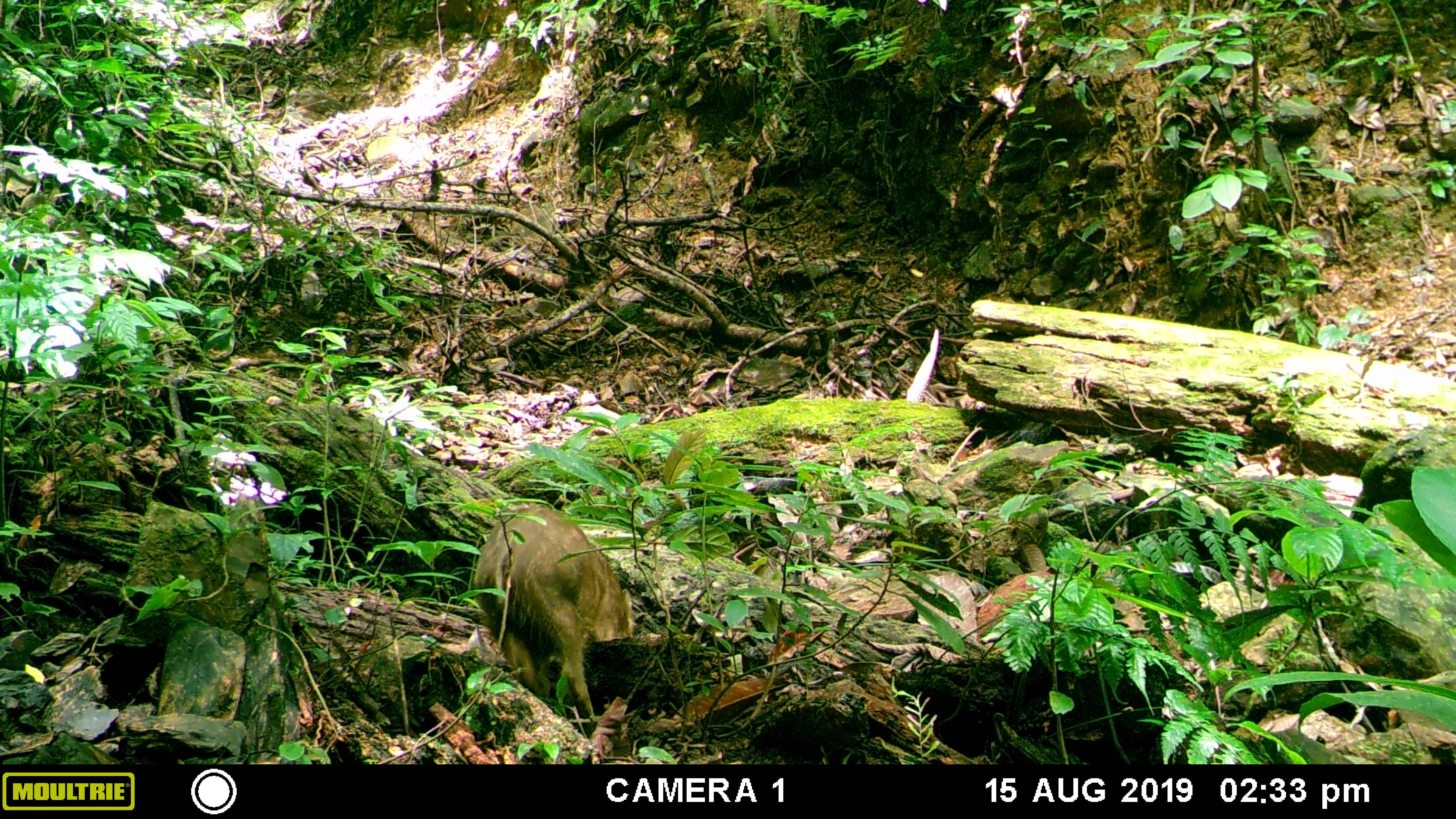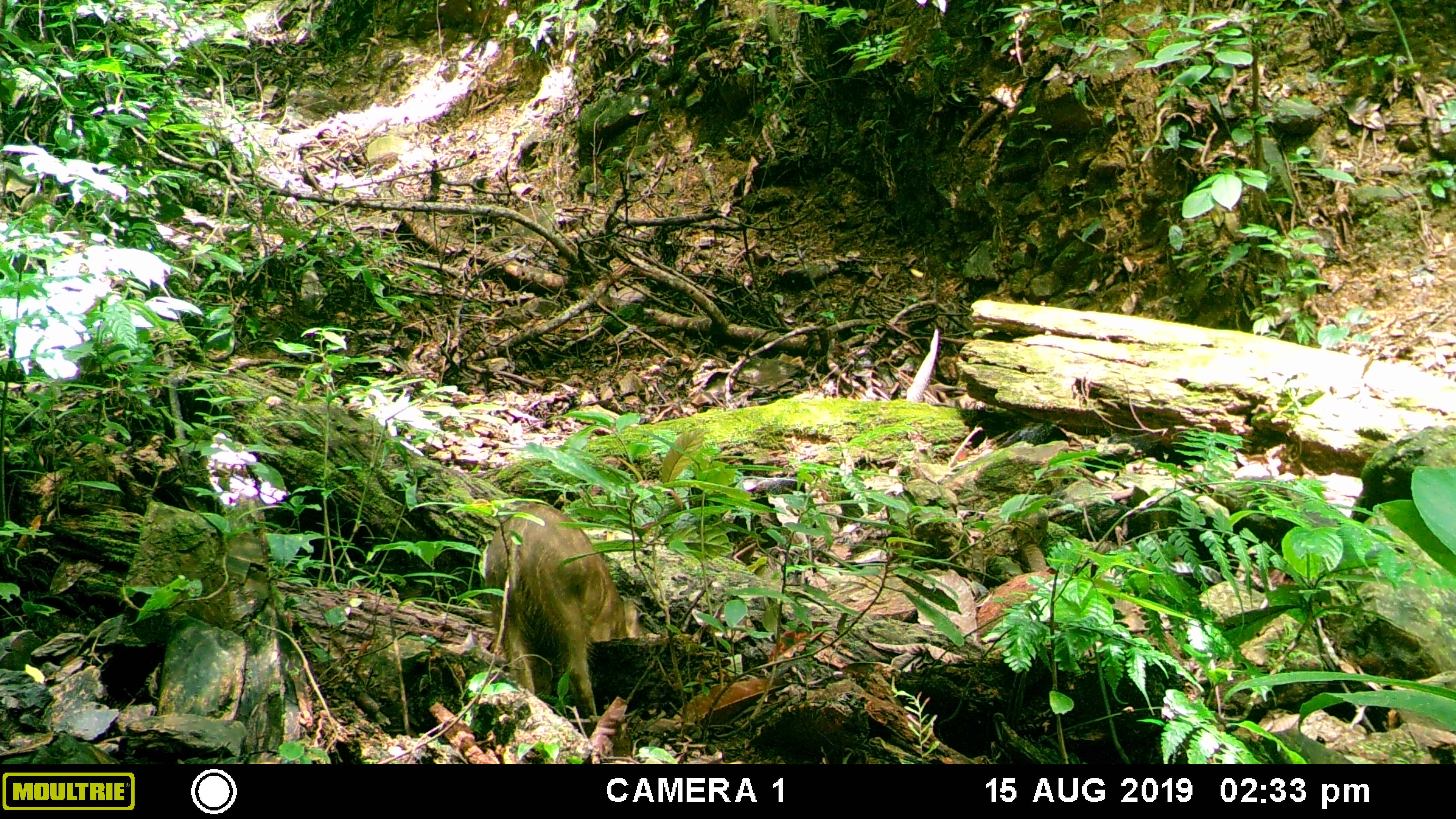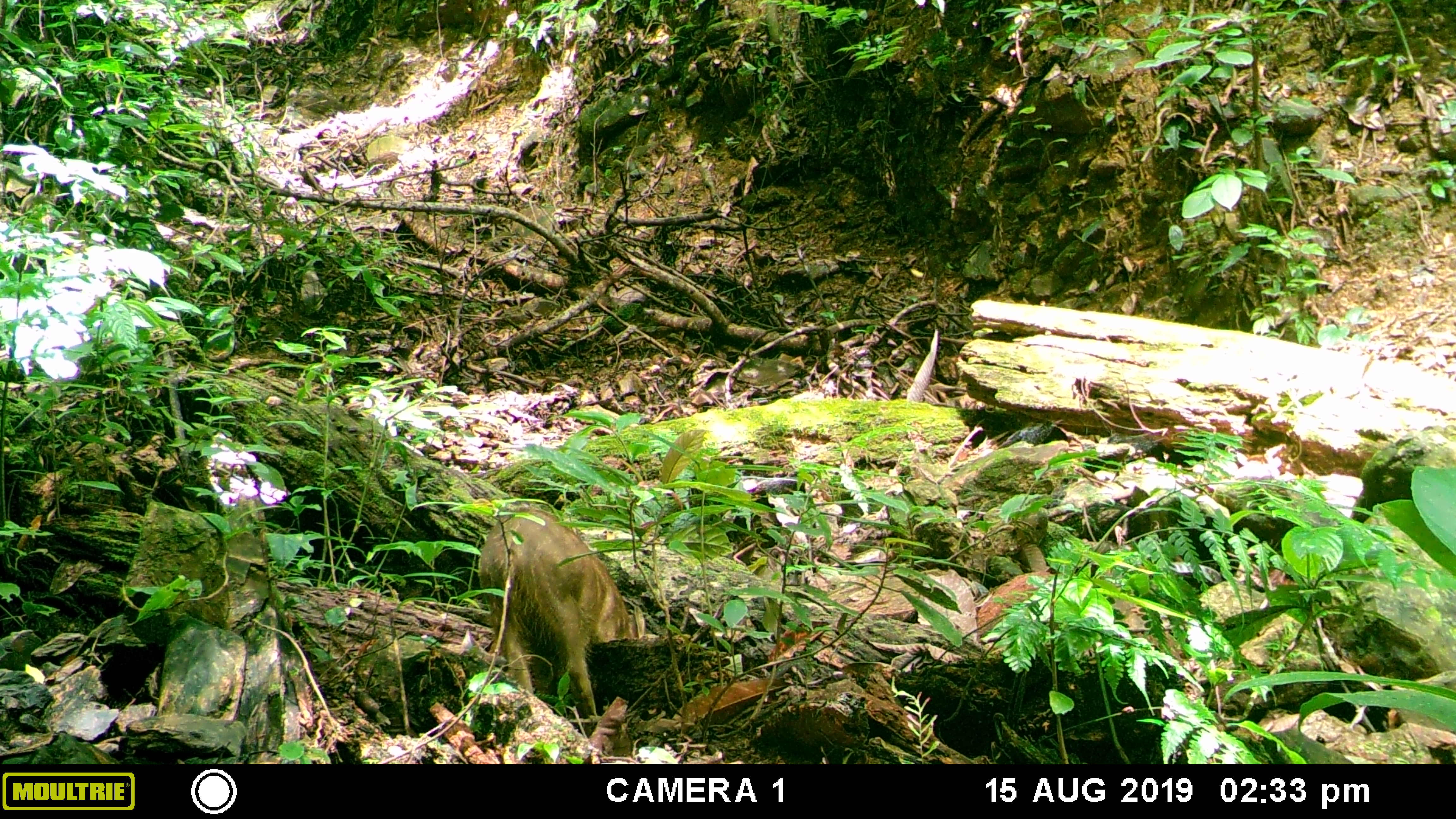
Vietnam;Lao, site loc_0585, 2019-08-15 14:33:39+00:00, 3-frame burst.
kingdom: Animalia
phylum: Chordata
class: Mammalia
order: Artiodactyla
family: Suidae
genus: Sus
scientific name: Sus scrofa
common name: eurasian wild pig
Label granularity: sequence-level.